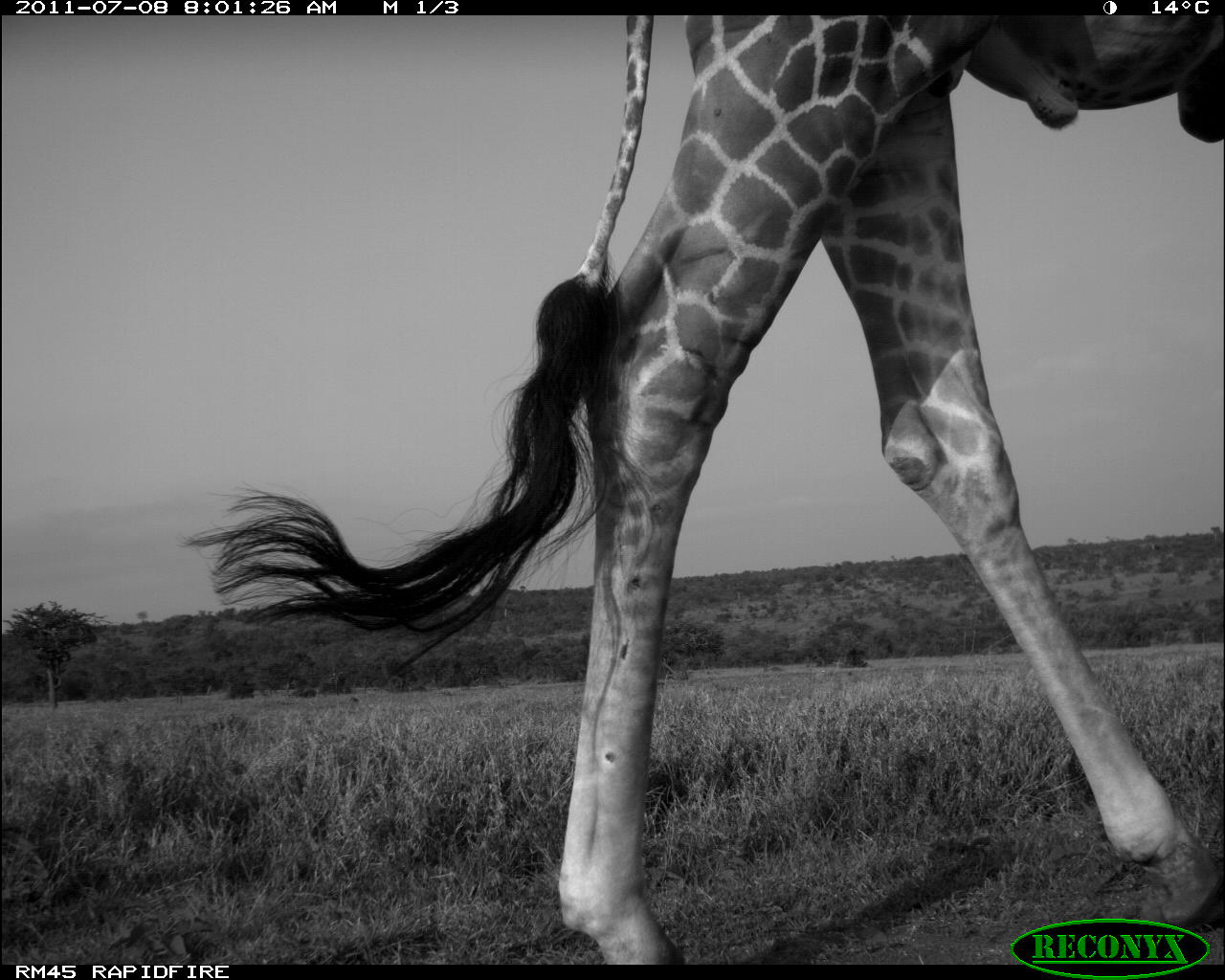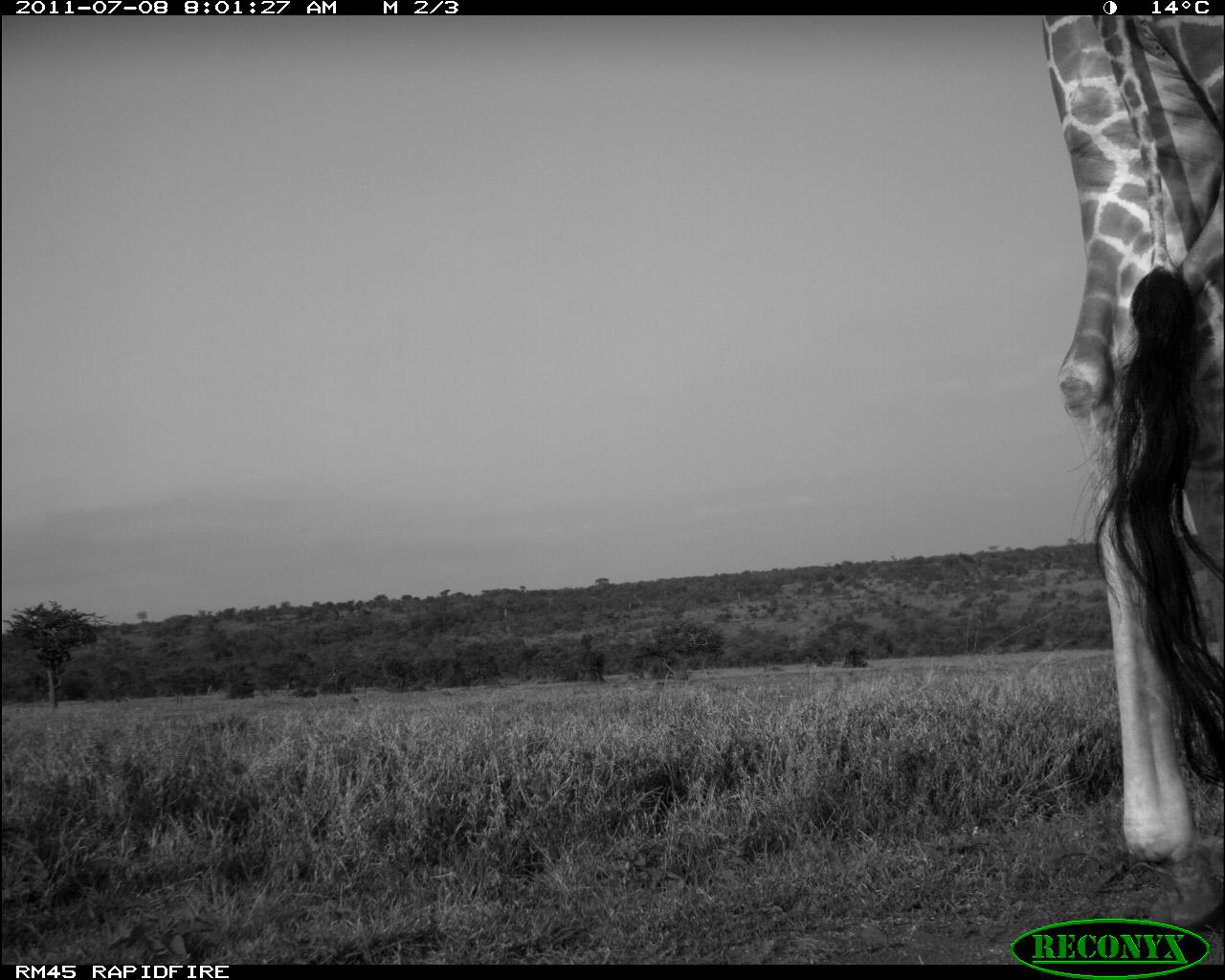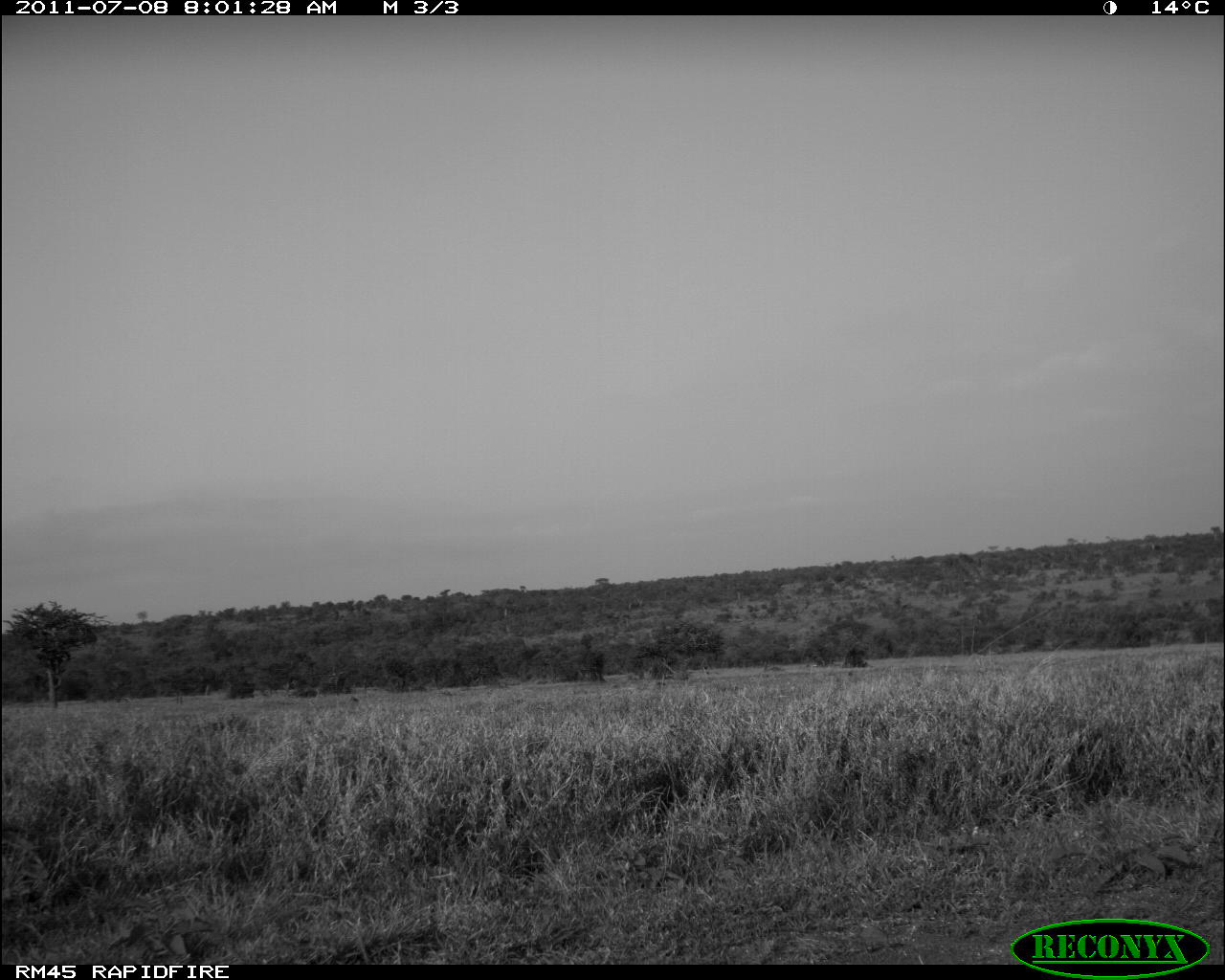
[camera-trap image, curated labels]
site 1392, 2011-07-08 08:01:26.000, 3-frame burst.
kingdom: Animalia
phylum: Chordata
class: Mammalia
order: Artiodactyla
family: Giraffidae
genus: Giraffa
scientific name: Giraffa camelopardalis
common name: giraffe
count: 1